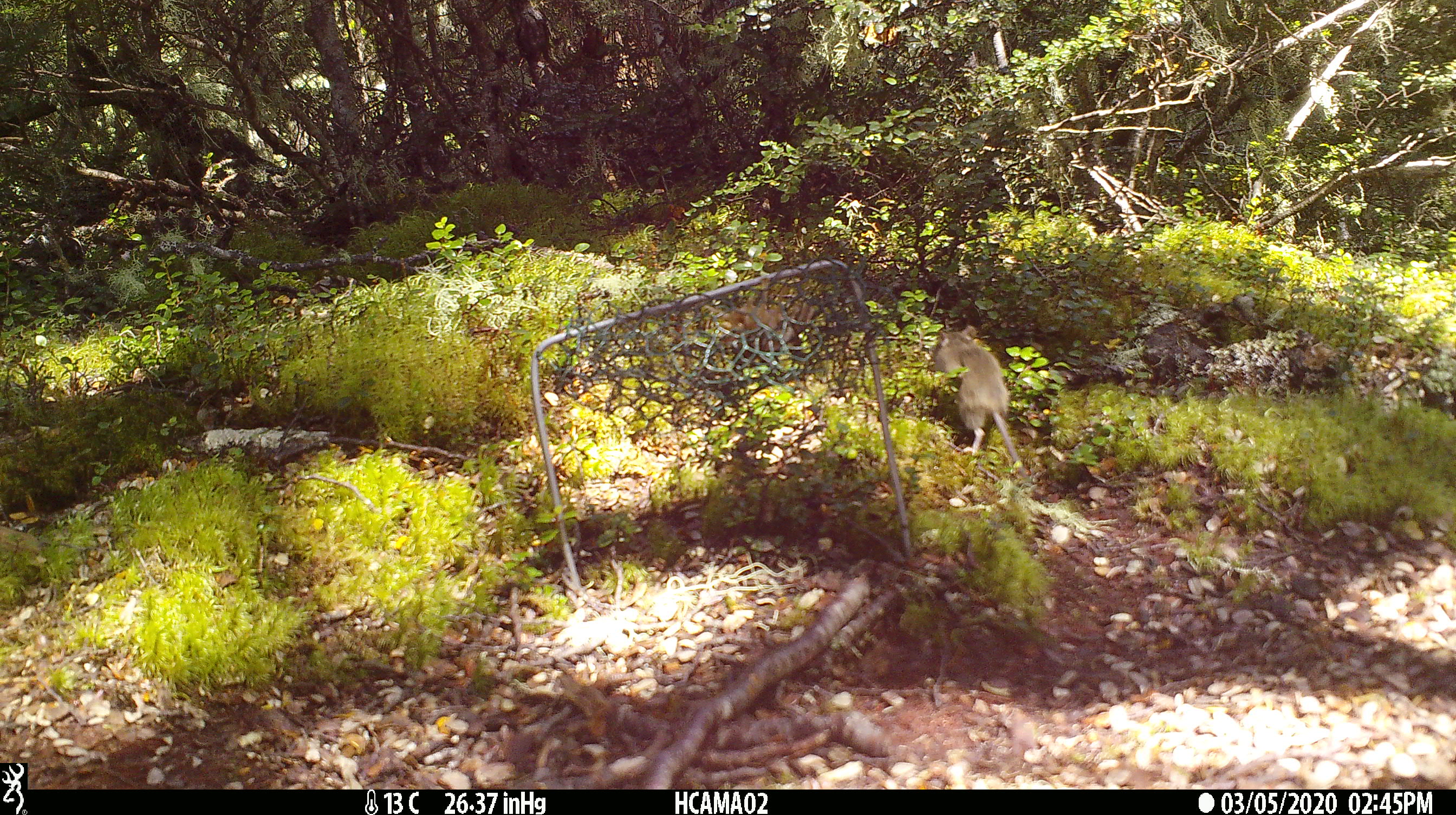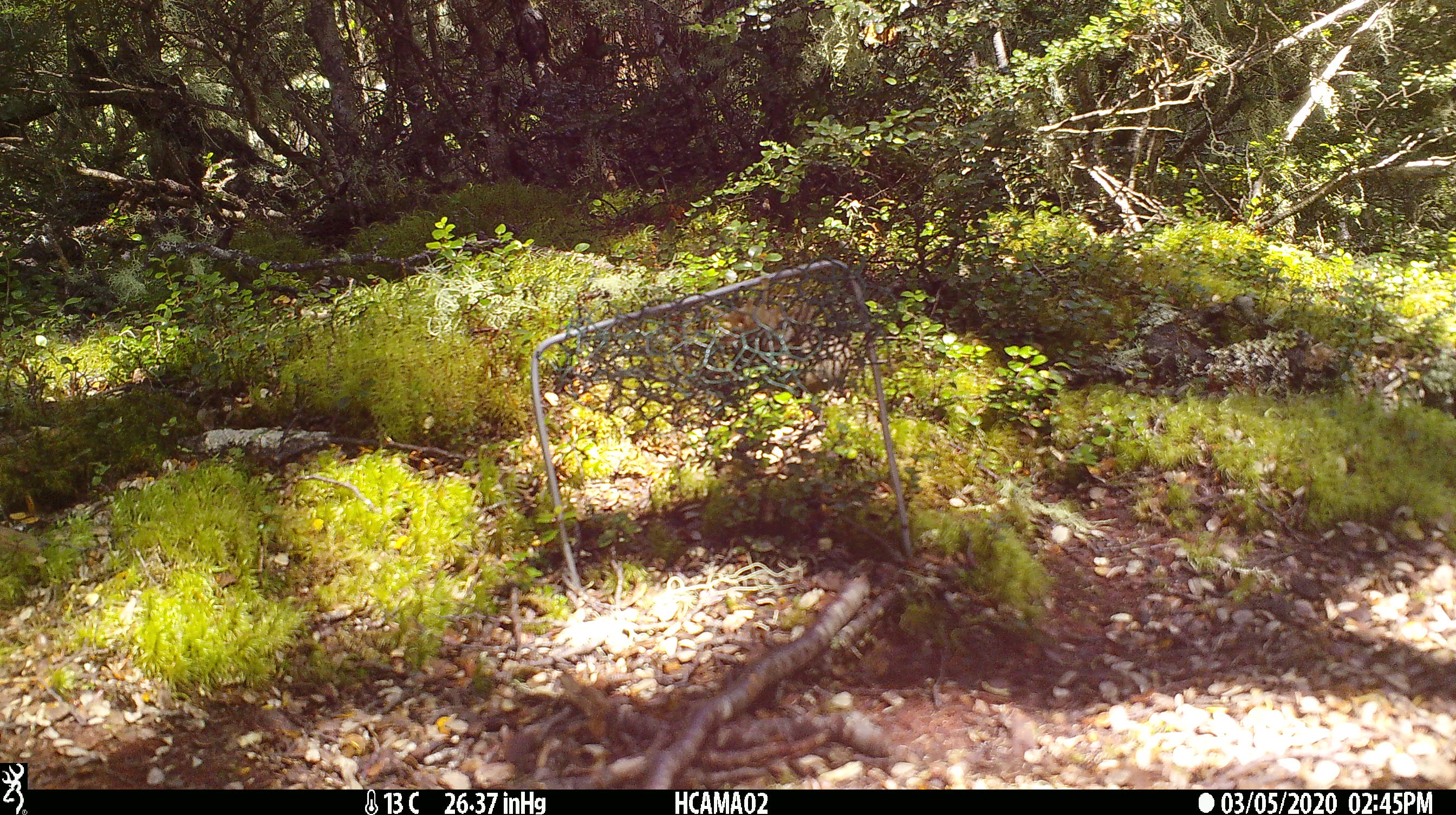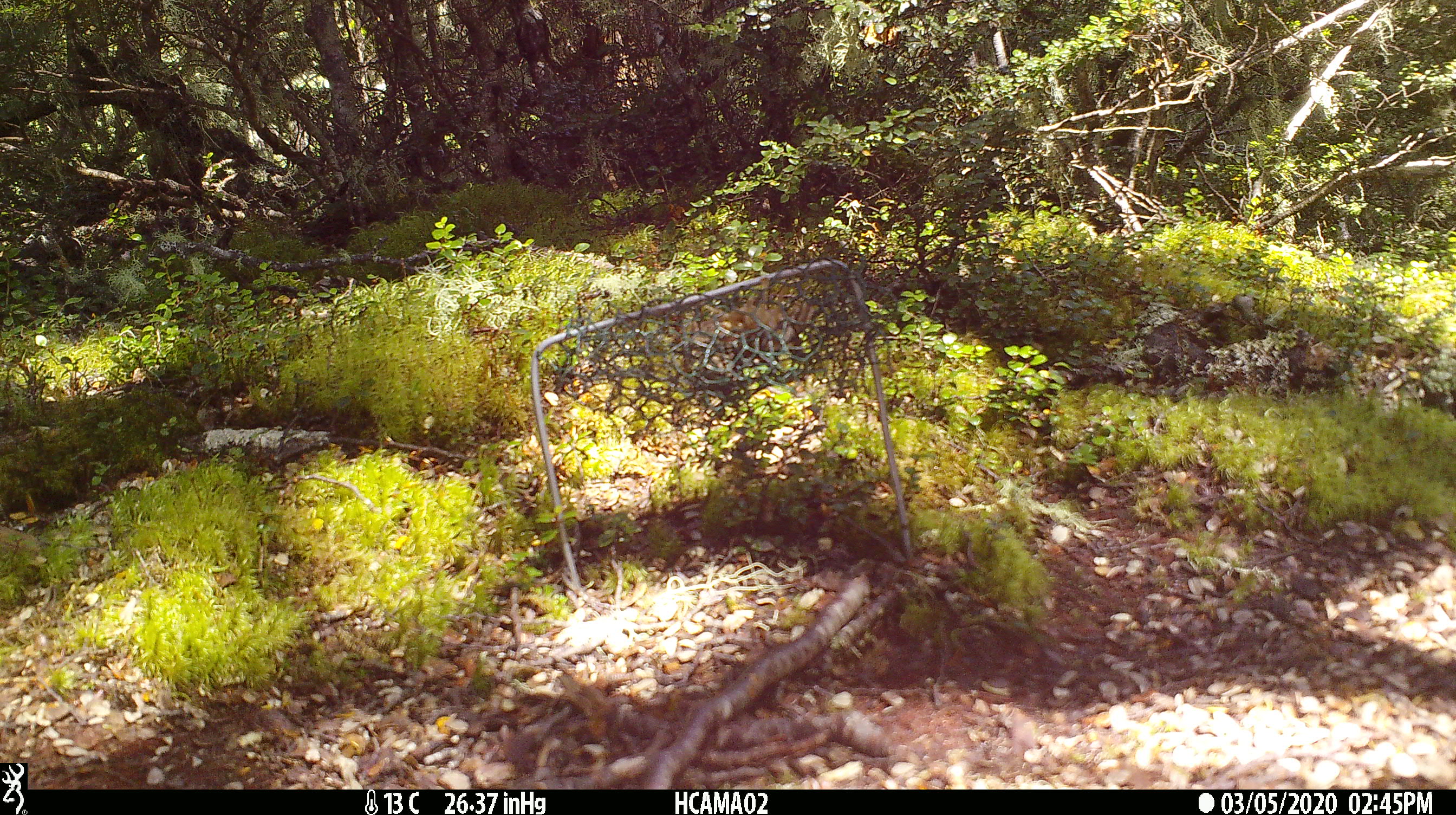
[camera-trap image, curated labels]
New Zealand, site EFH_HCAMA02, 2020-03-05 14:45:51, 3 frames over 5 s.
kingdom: Animalia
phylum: Chordata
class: Mammalia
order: Rodentia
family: Muridae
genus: Mus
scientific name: Mus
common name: mouse